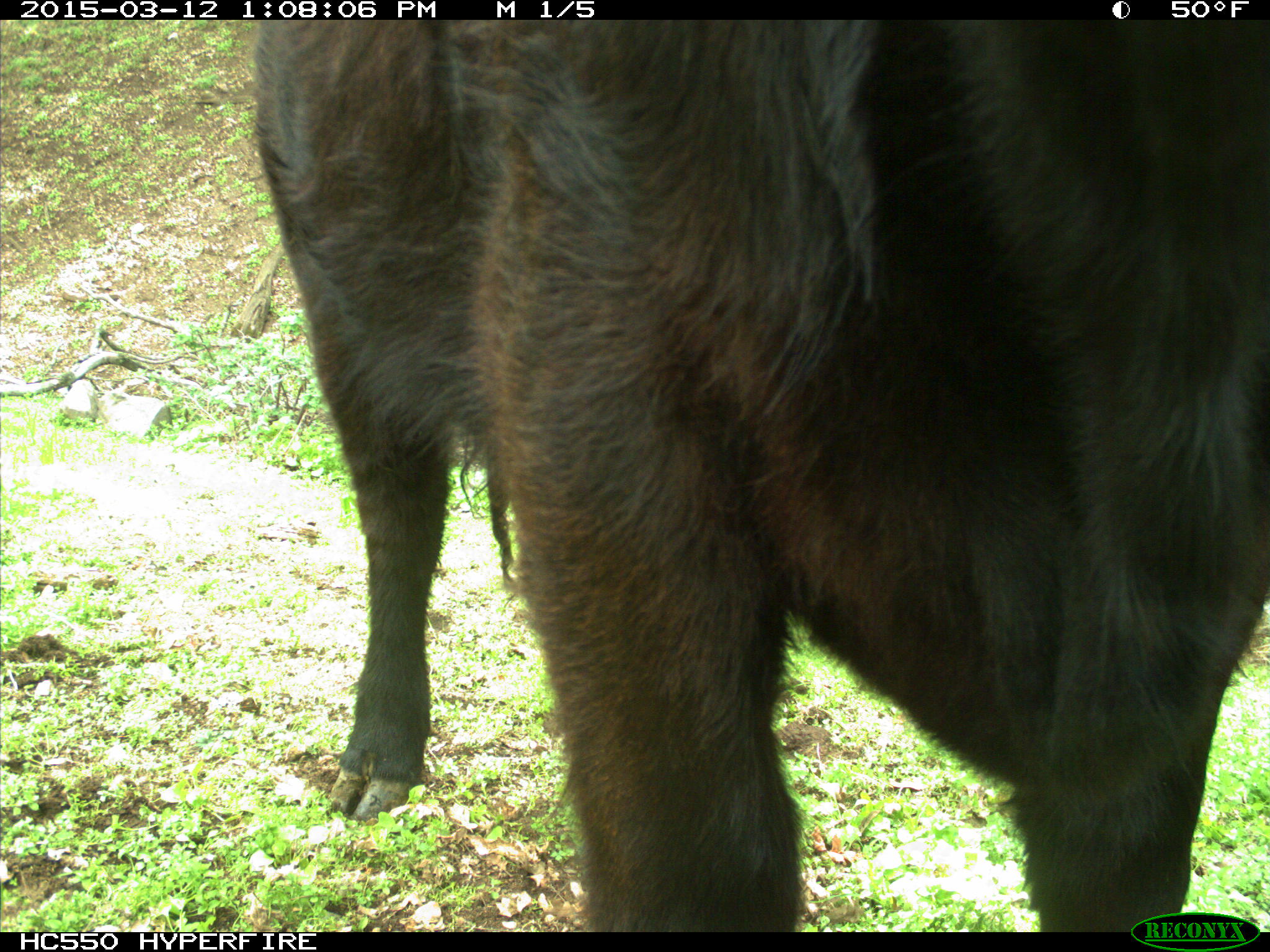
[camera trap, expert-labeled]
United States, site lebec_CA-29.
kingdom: Animalia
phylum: Chordata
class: Mammalia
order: Artiodactyla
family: Bovidae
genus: Bos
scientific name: Bos taurus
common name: domestic cow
Bos taurus (domestic cow).